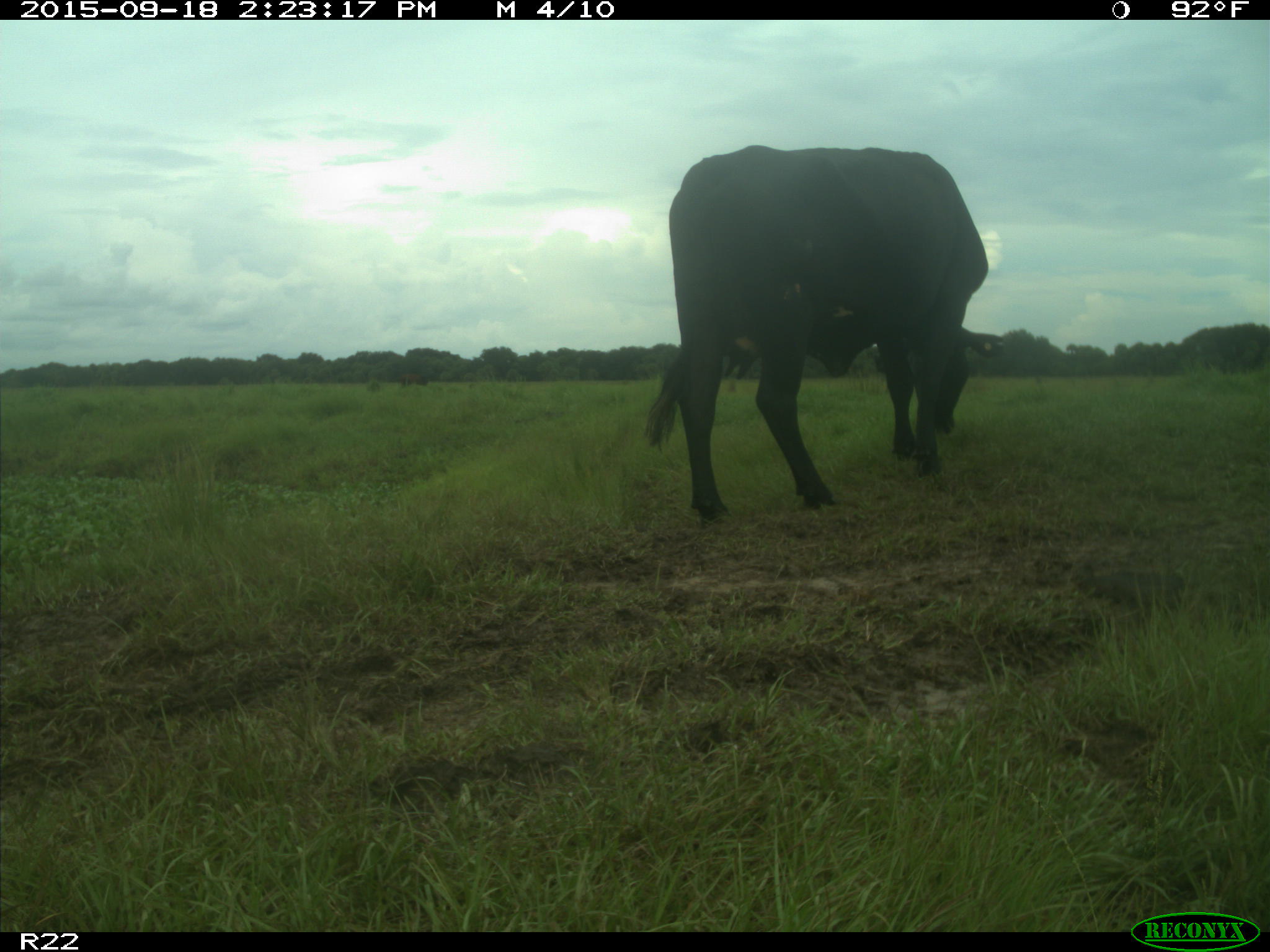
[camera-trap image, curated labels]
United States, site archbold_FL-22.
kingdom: Animalia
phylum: Chordata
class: Mammalia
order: Artiodactyla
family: Bovidae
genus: Bos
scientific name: Bos taurus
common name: domestic cow